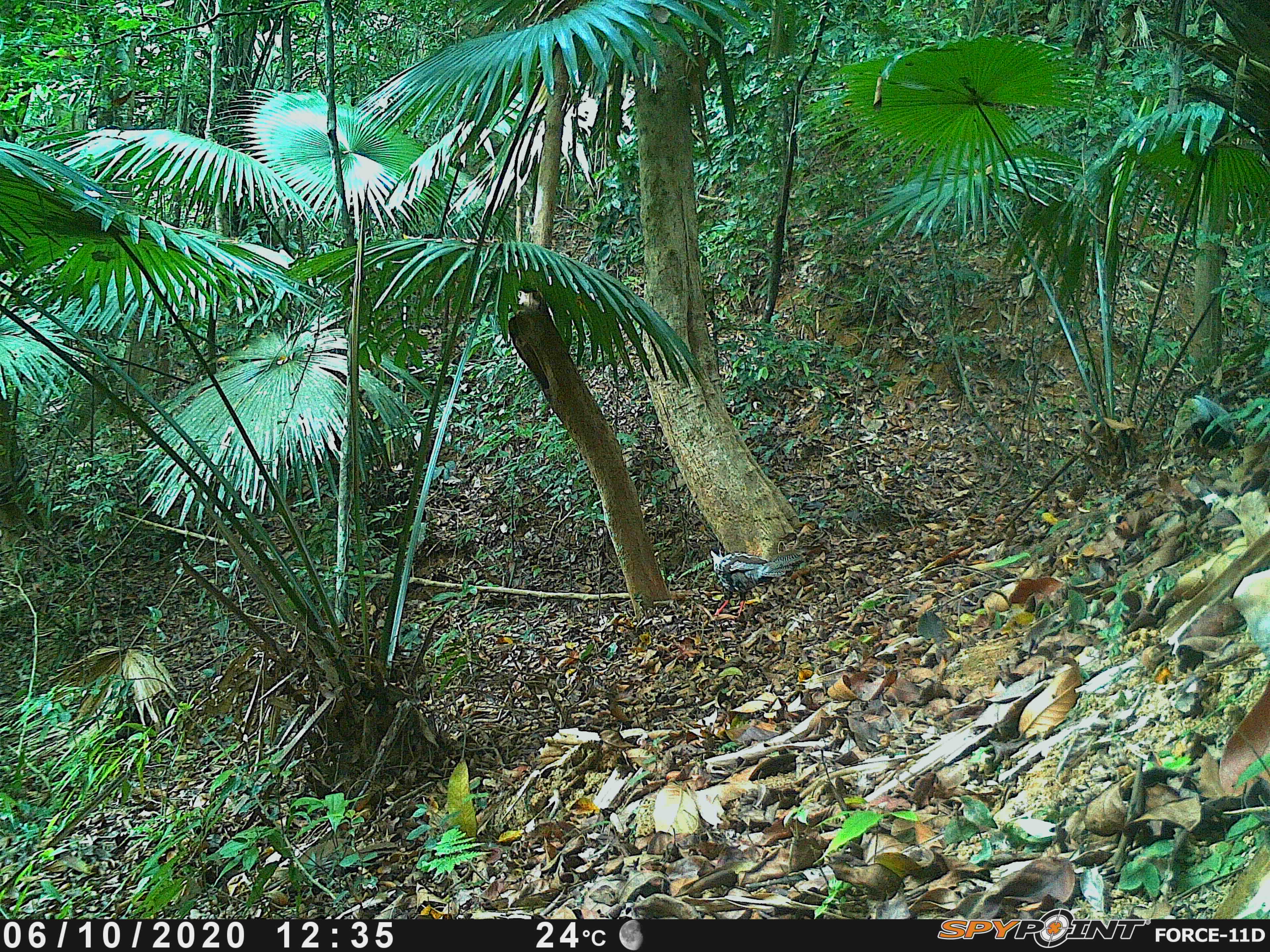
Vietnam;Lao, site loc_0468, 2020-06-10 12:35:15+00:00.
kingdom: Animalia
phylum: Chordata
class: Aves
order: Galliformes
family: Phasianidae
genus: Lophura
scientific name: Lophura nycthemera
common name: silver pheasant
Silver pheasant (Lophura nycthemera). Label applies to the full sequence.